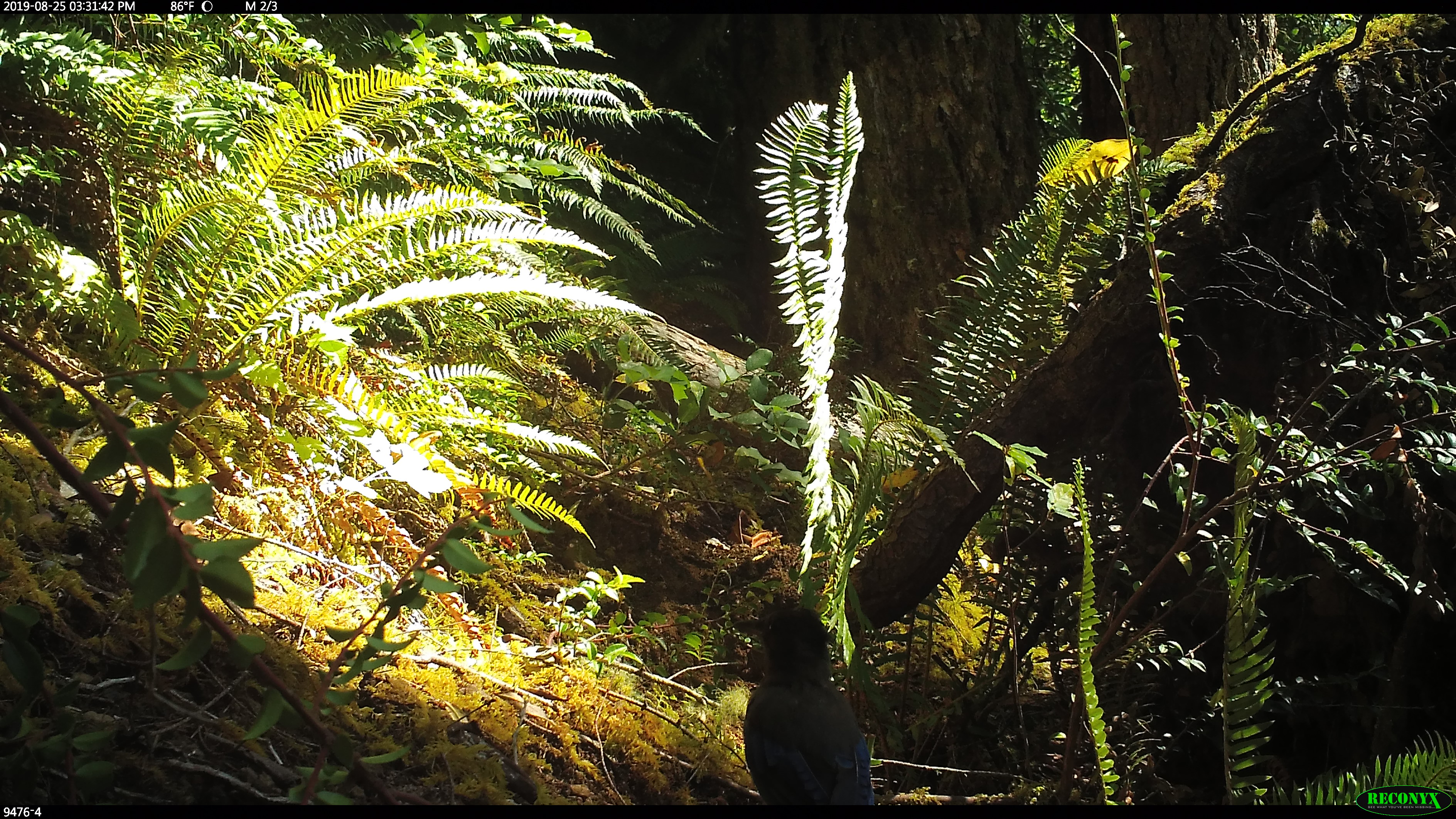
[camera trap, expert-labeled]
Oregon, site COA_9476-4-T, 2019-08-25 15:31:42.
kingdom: Animalia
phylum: Chordata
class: Aves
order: Passeriformes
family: Corvidae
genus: Cyanocitta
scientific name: Cyanocitta stelleri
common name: steller's jay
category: stellers jay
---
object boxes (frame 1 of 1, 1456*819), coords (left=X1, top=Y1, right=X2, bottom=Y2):
stellers jay: (left=728, top=598, right=878, bottom=800)